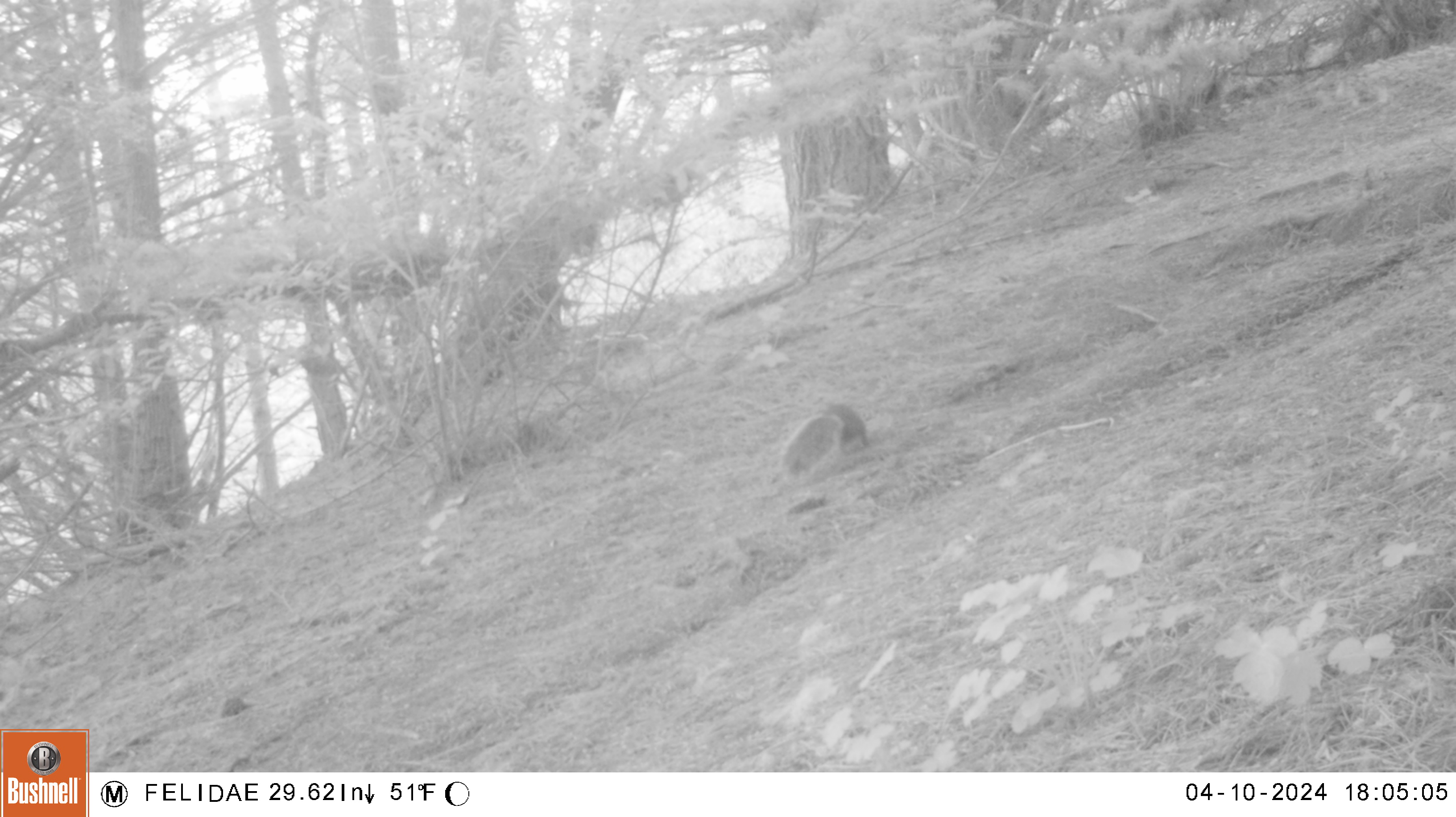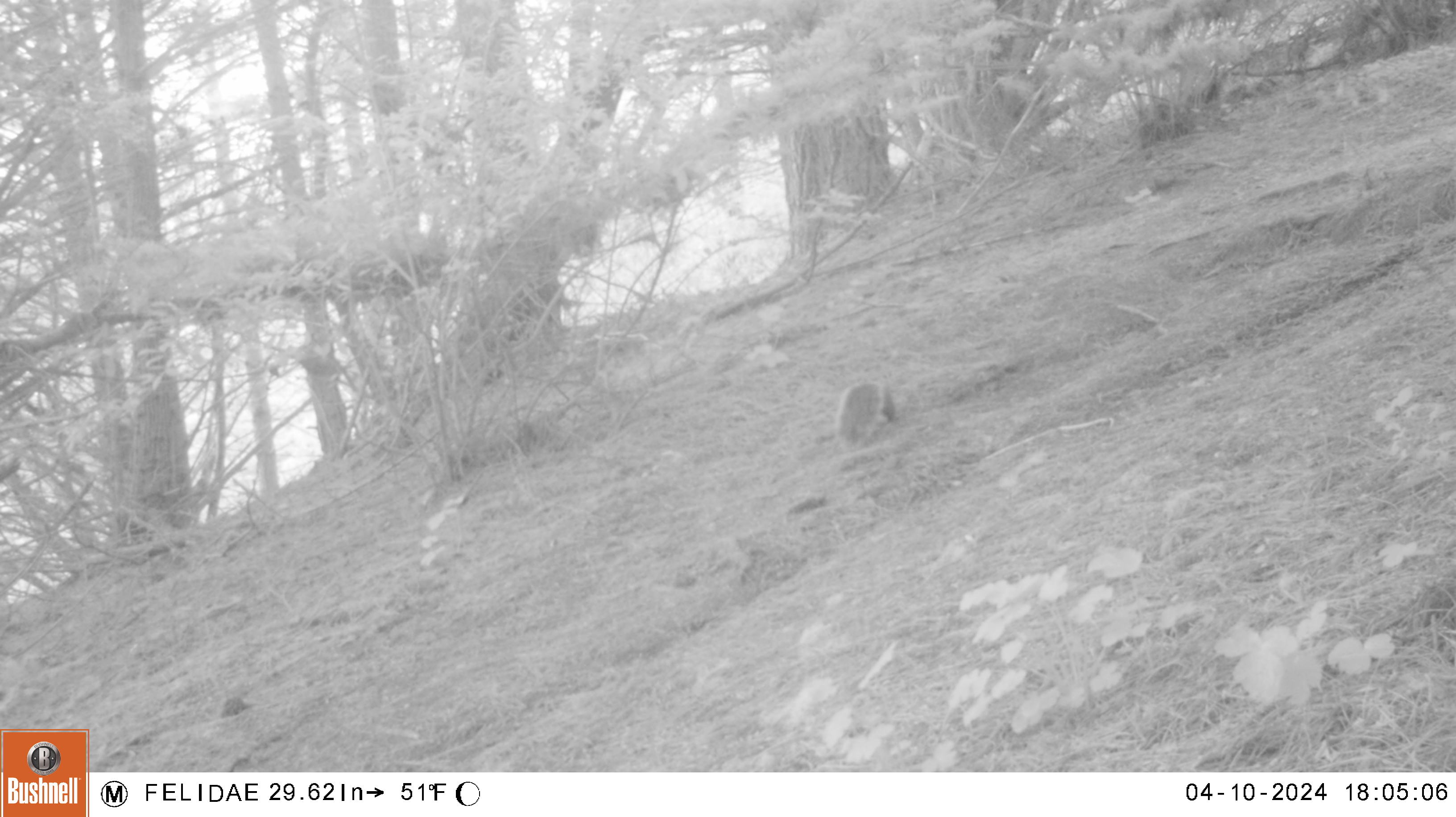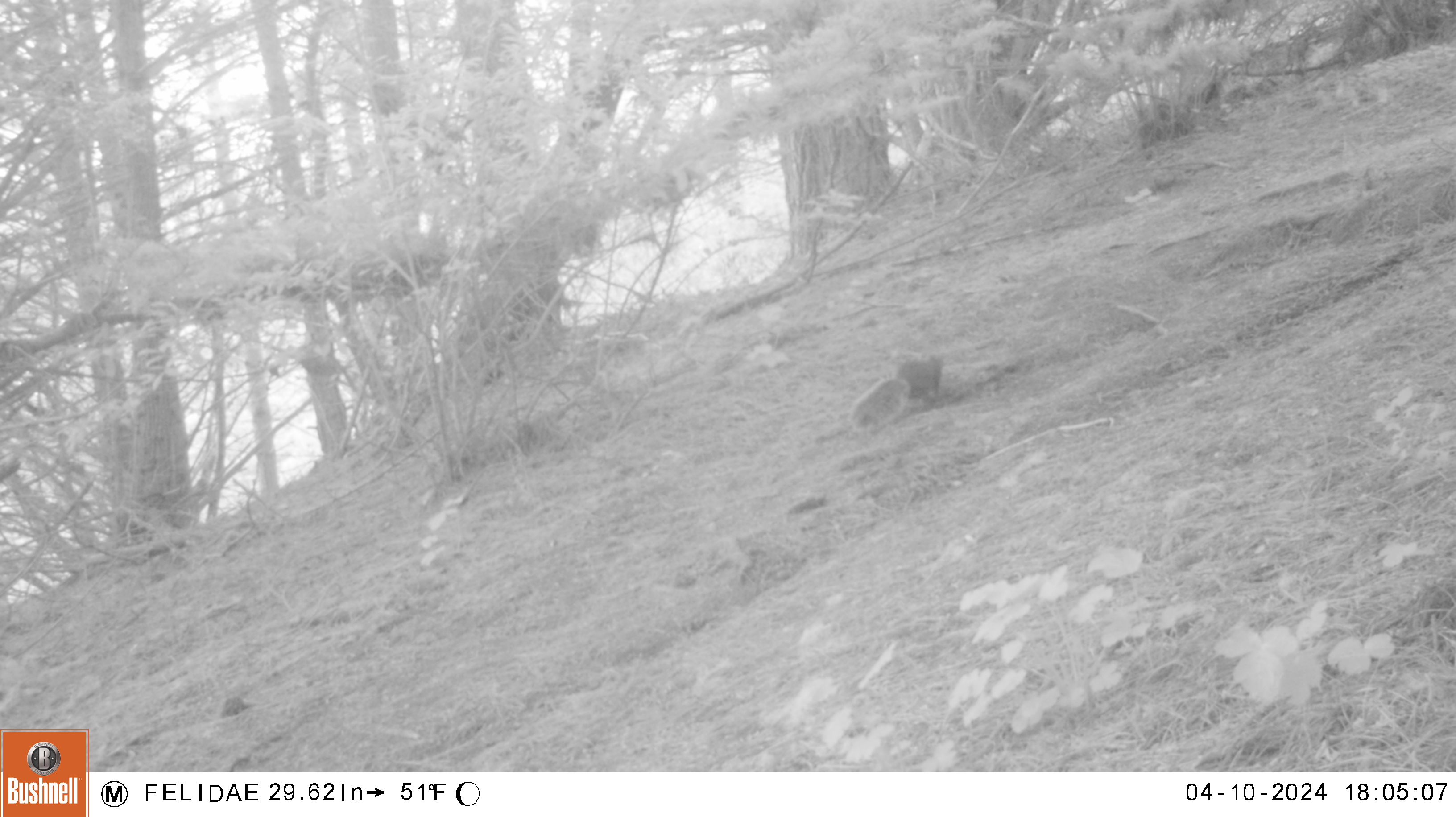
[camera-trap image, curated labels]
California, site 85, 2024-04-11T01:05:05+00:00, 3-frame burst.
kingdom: Animalia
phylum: Chordata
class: Mammalia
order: Rodentia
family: Sciuridae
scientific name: Sciuridae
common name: squirrel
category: unknown squirrel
Unknown squirrel (squirrel) (Sciuridae).